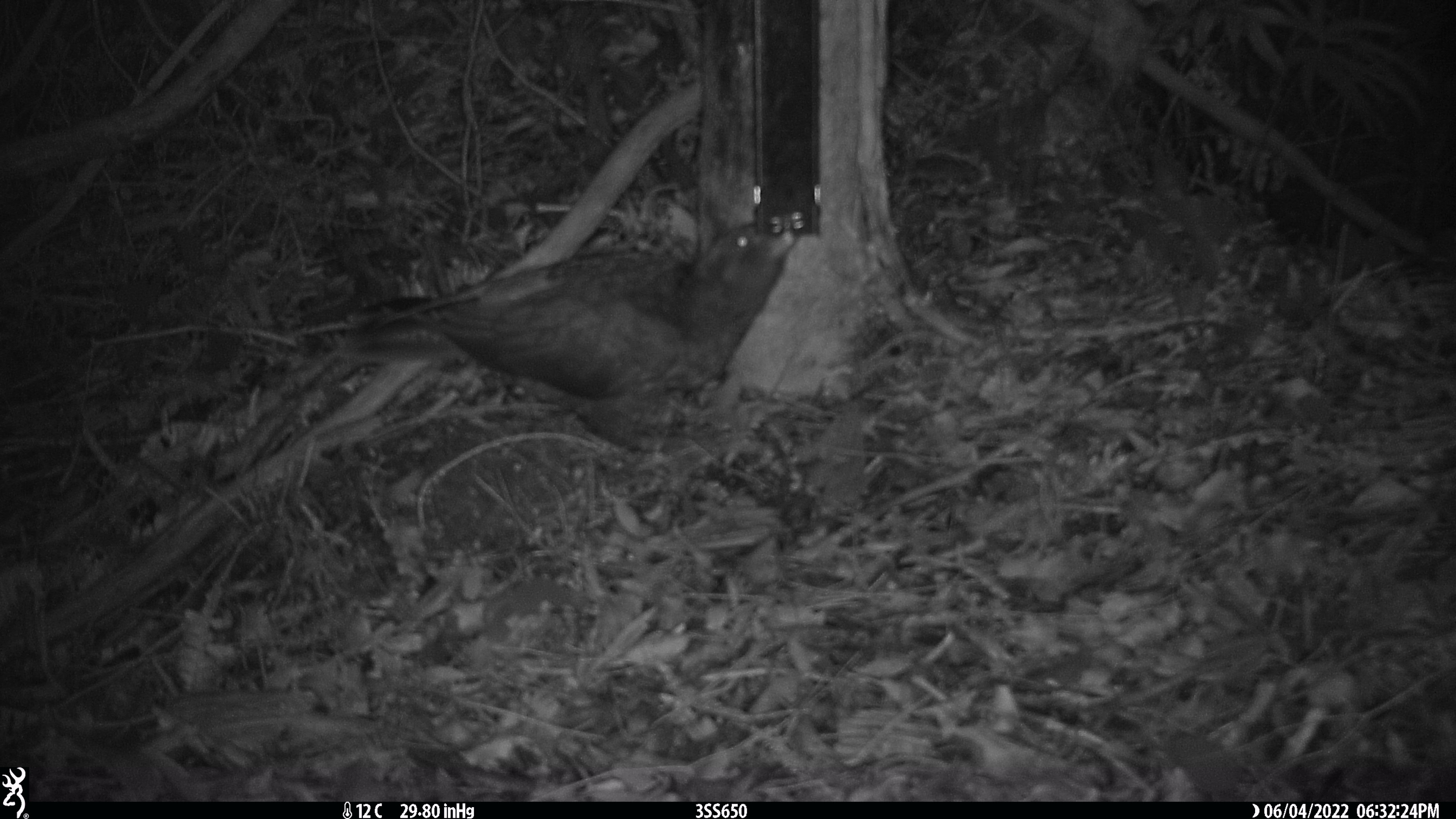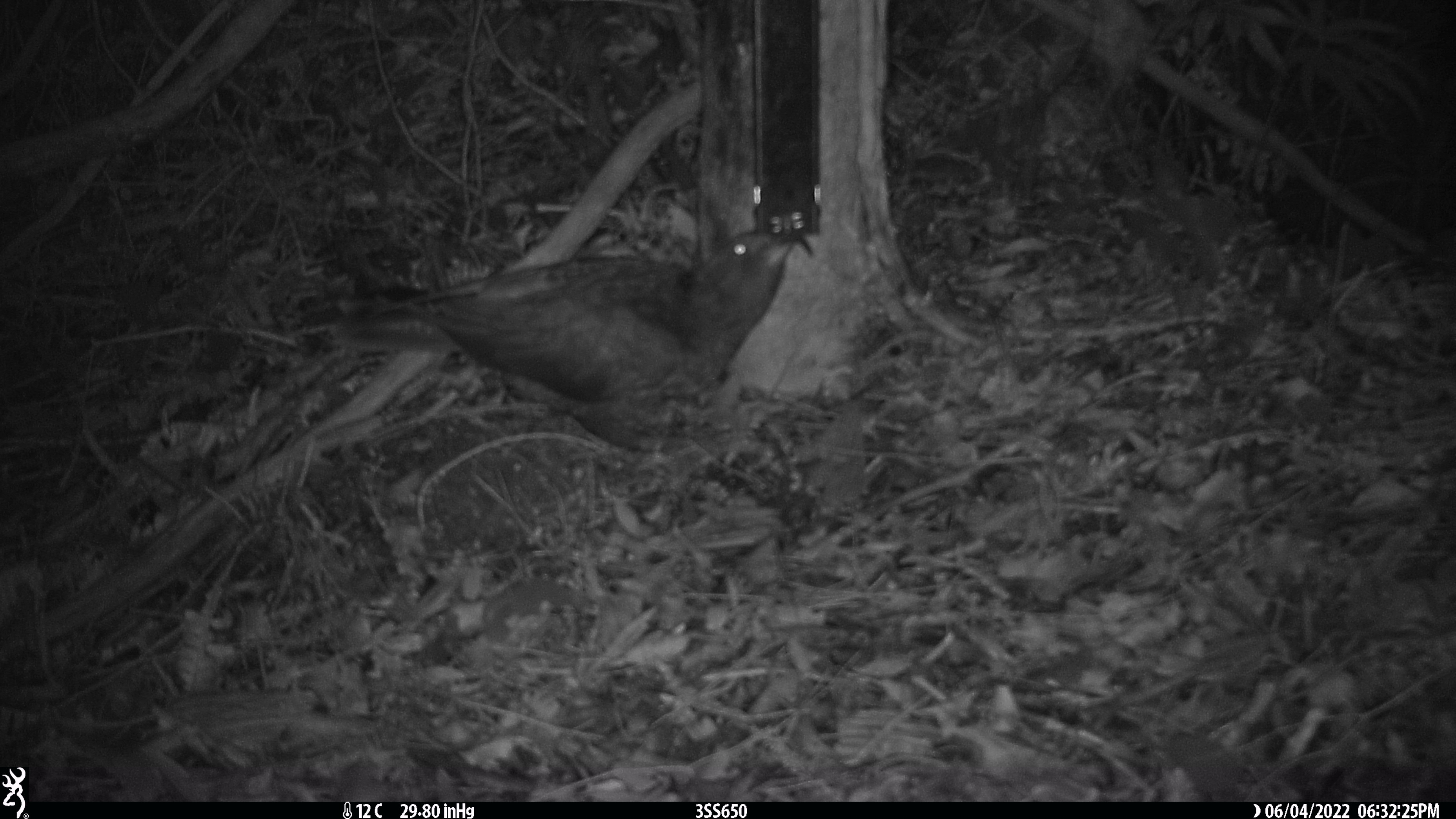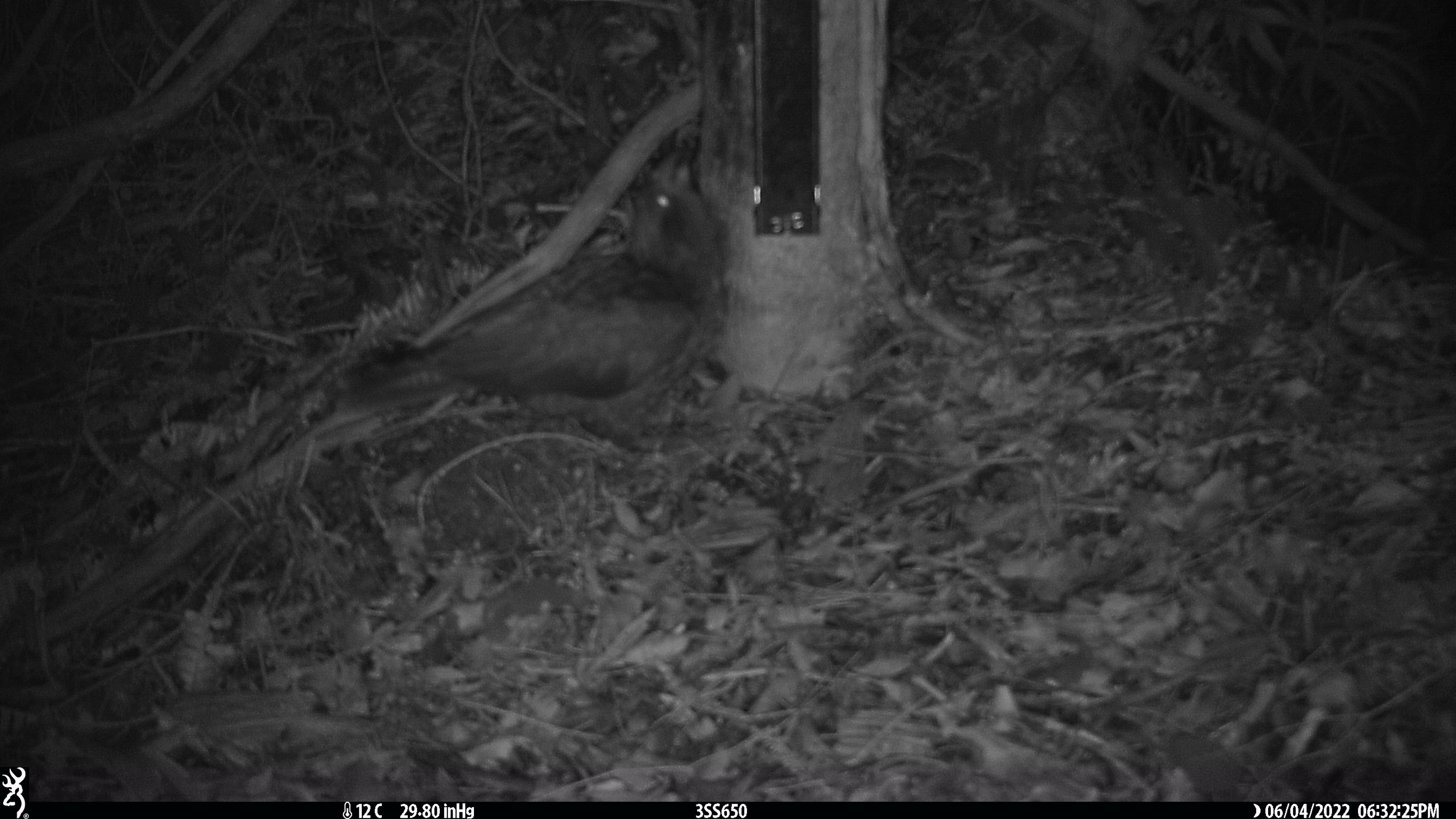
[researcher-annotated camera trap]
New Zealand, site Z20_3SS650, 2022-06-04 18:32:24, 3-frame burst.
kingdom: Animalia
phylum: Chordata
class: Aves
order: Psittaciformes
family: Strigopidae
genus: Nestor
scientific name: Nestor notabilis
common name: kea